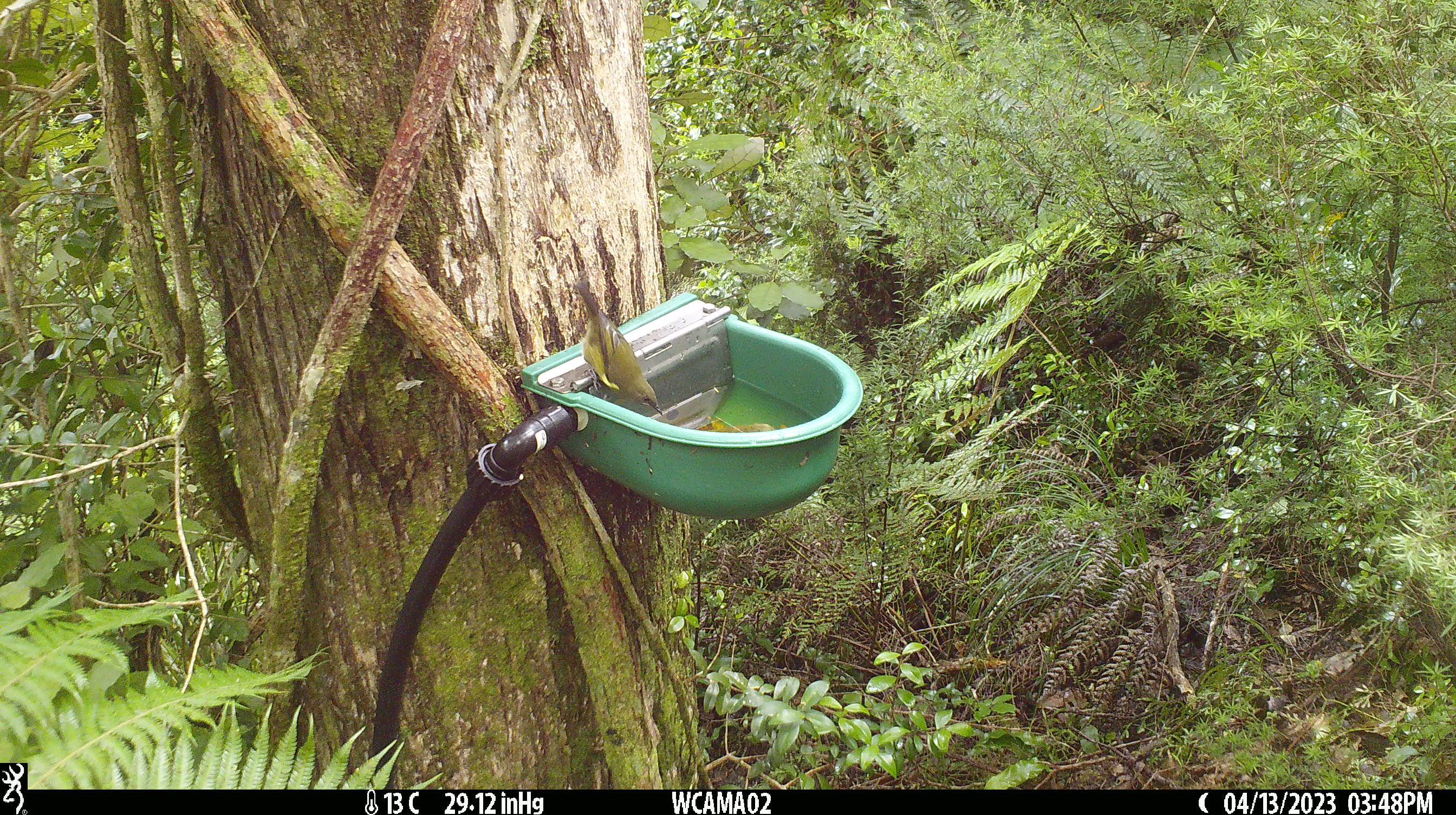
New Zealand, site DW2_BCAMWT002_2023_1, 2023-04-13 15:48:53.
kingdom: Animalia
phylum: Chordata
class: Aves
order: Passeriformes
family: Meliphagidae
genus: Anthornis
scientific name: Anthornis melanura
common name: new zealand bellbird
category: bellbird